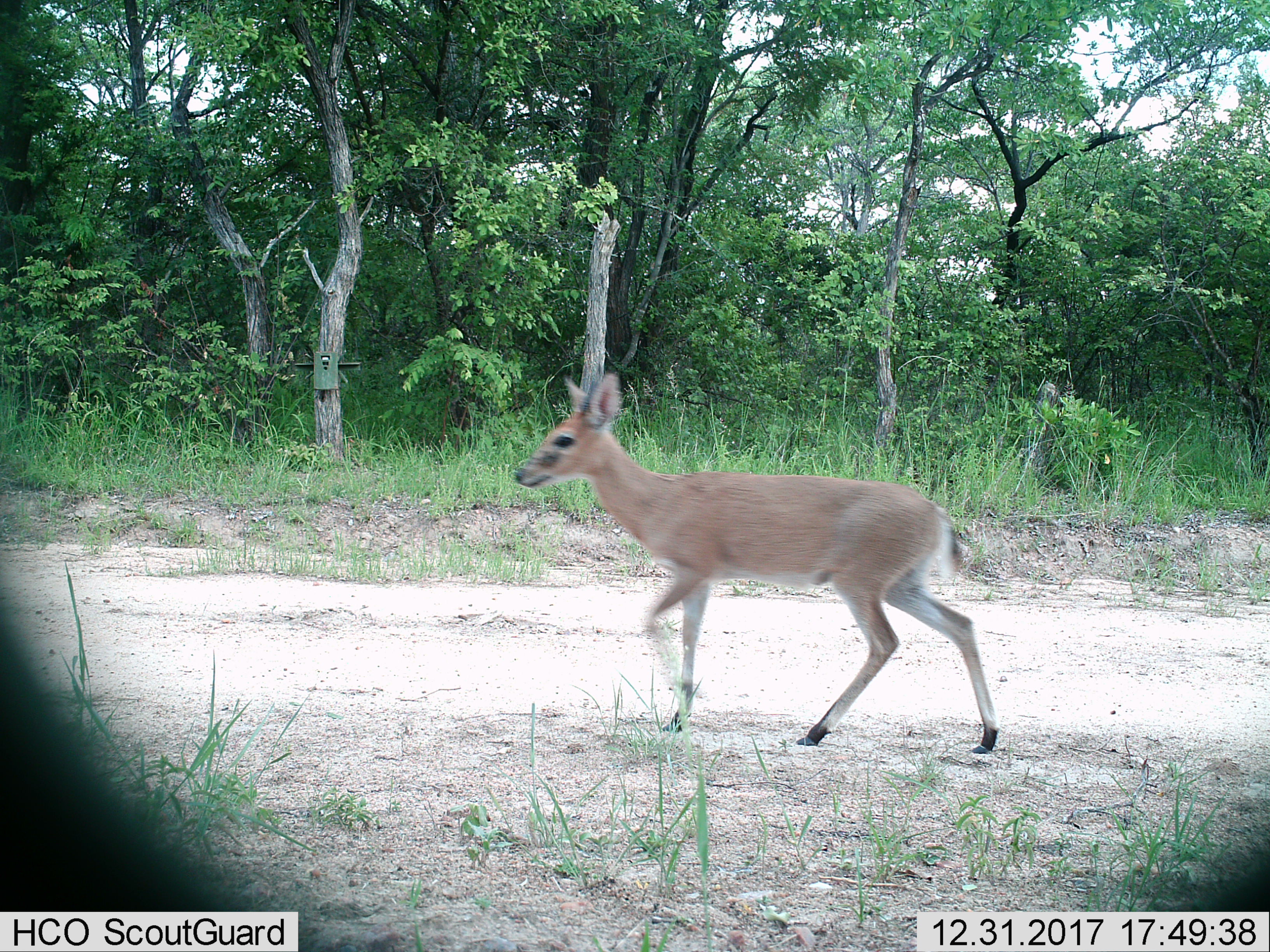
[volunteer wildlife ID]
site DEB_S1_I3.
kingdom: Animalia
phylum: Chordata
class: Mammalia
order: Artiodactyla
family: Bovidae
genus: Sylvicapra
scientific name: Sylvicapra grimmia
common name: common duiker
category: duikercommongrey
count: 1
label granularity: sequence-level